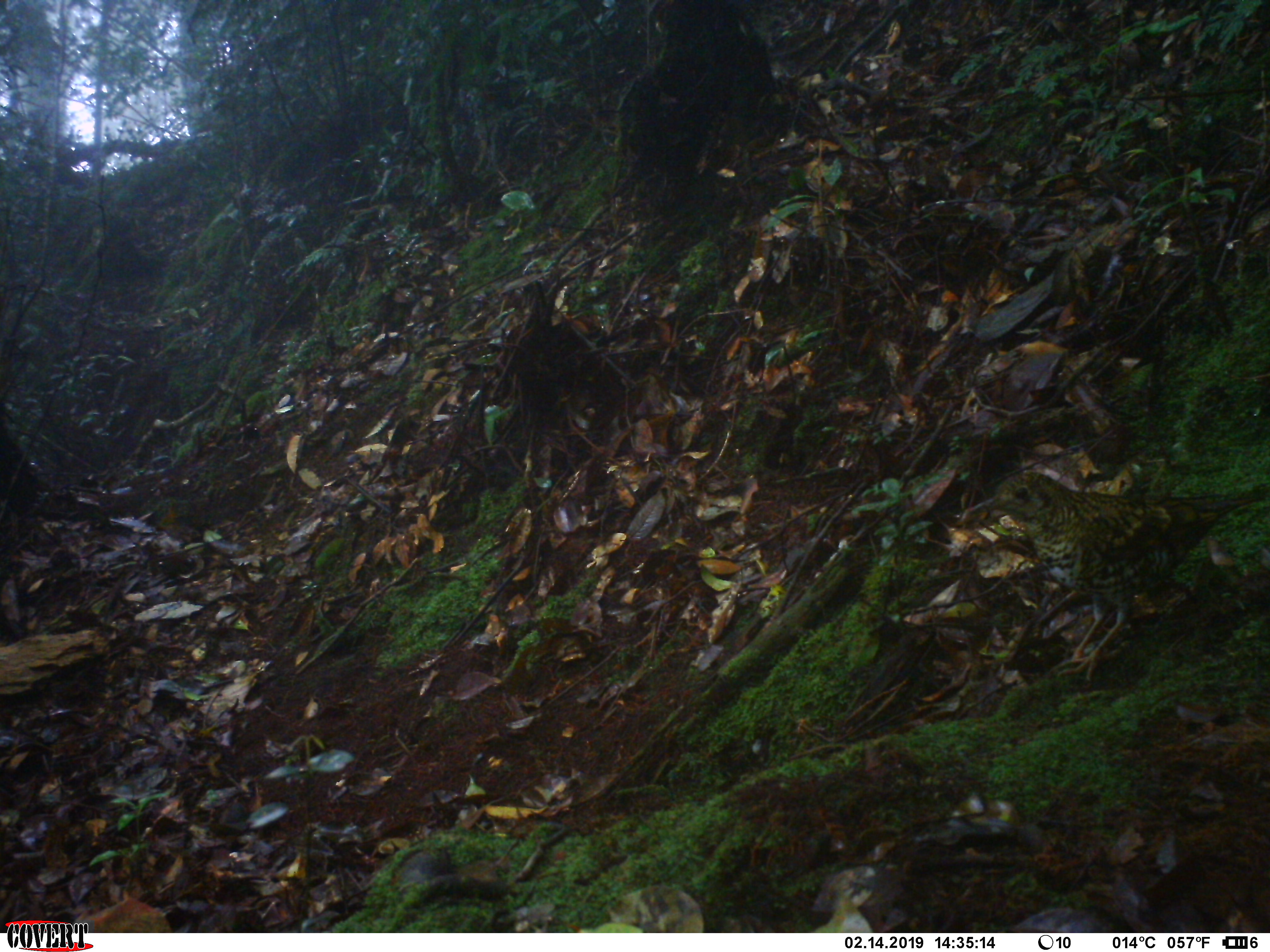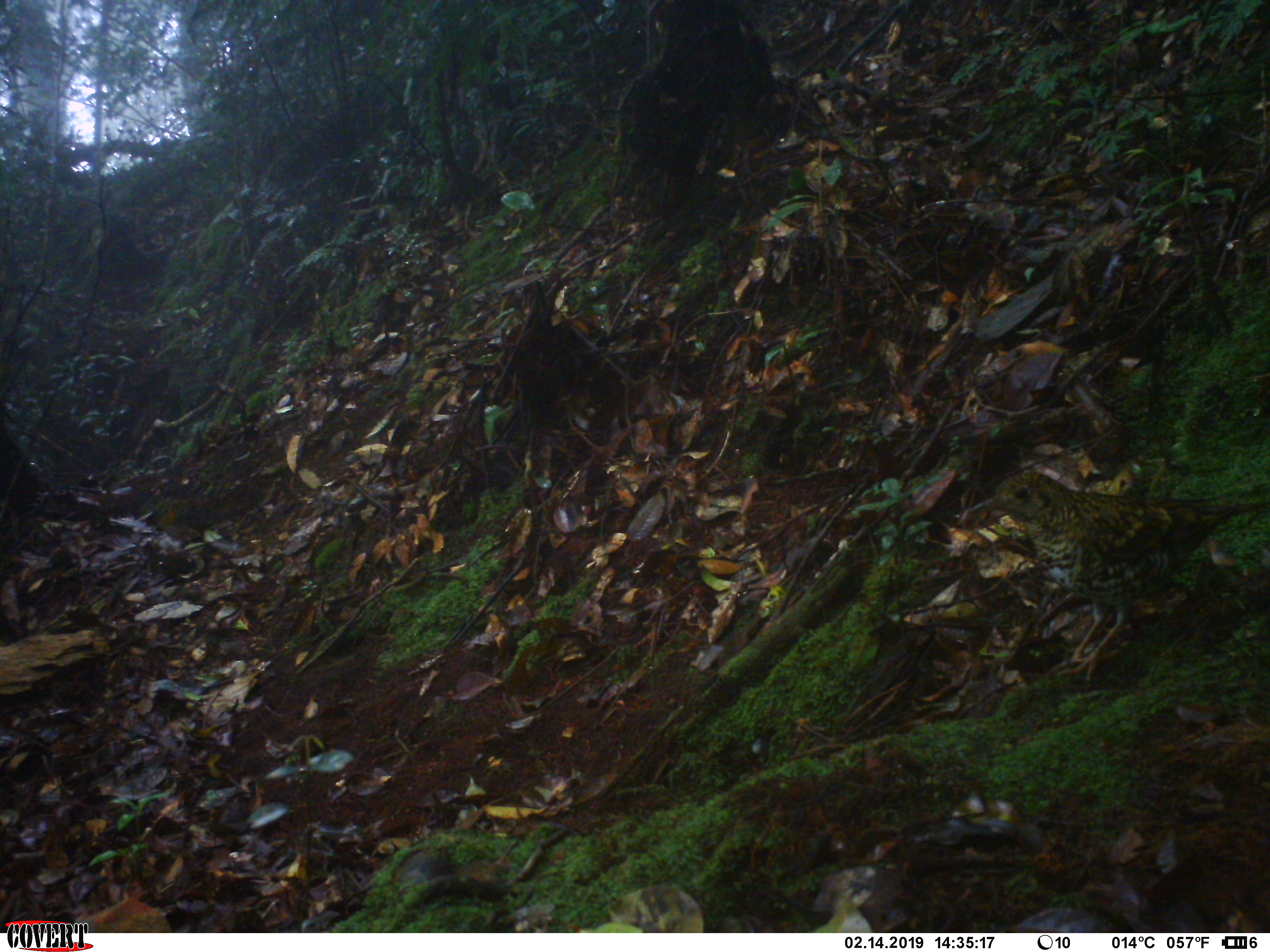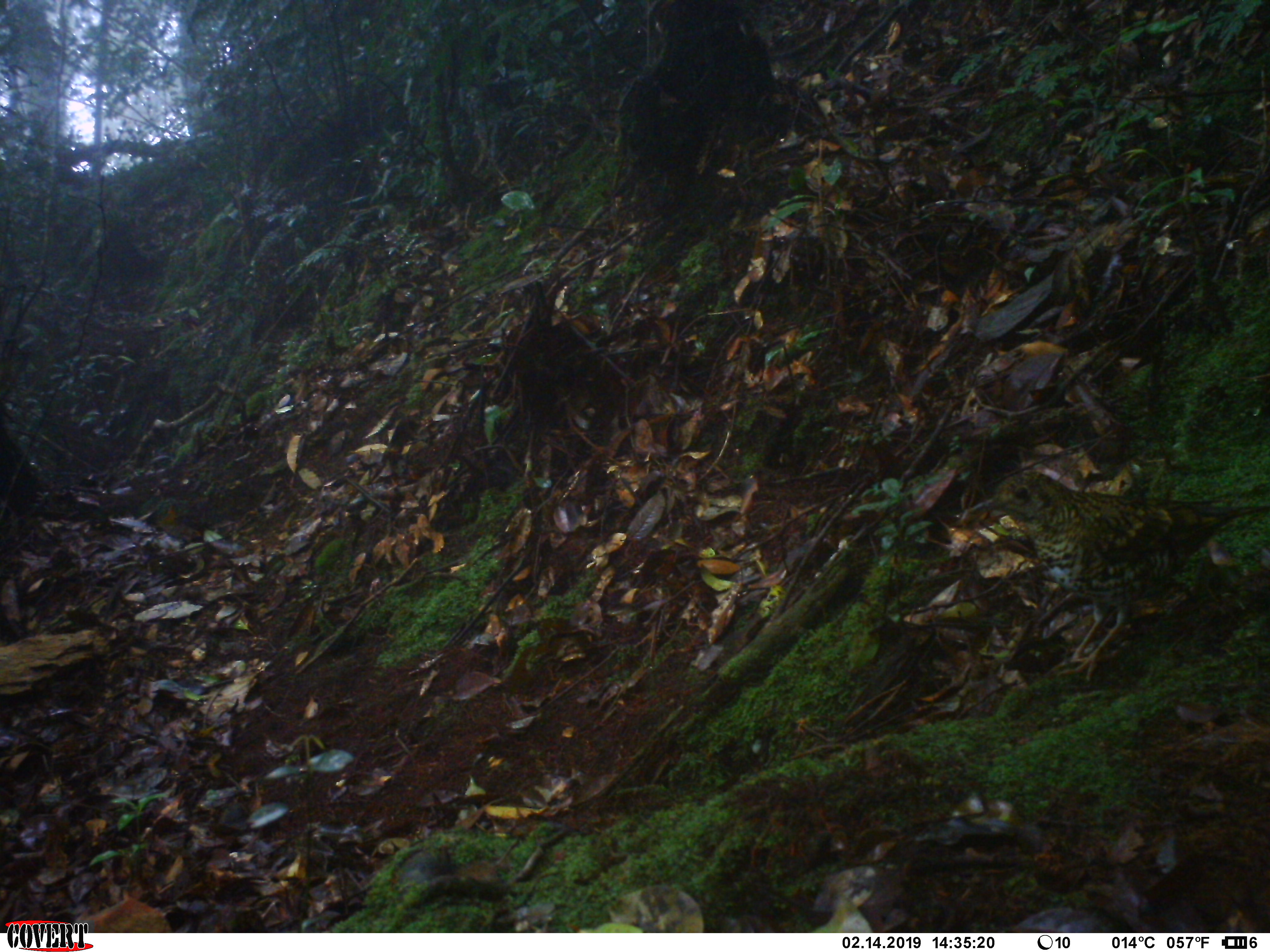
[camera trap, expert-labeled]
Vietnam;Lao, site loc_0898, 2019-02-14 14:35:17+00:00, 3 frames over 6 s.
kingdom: Animalia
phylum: Chordata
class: Aves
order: Passeriformes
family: Turdidae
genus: Zoothera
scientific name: Zoothera dauma dauma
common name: scaly thrush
Scaly thrush (Zoothera dauma dauma). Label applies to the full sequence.